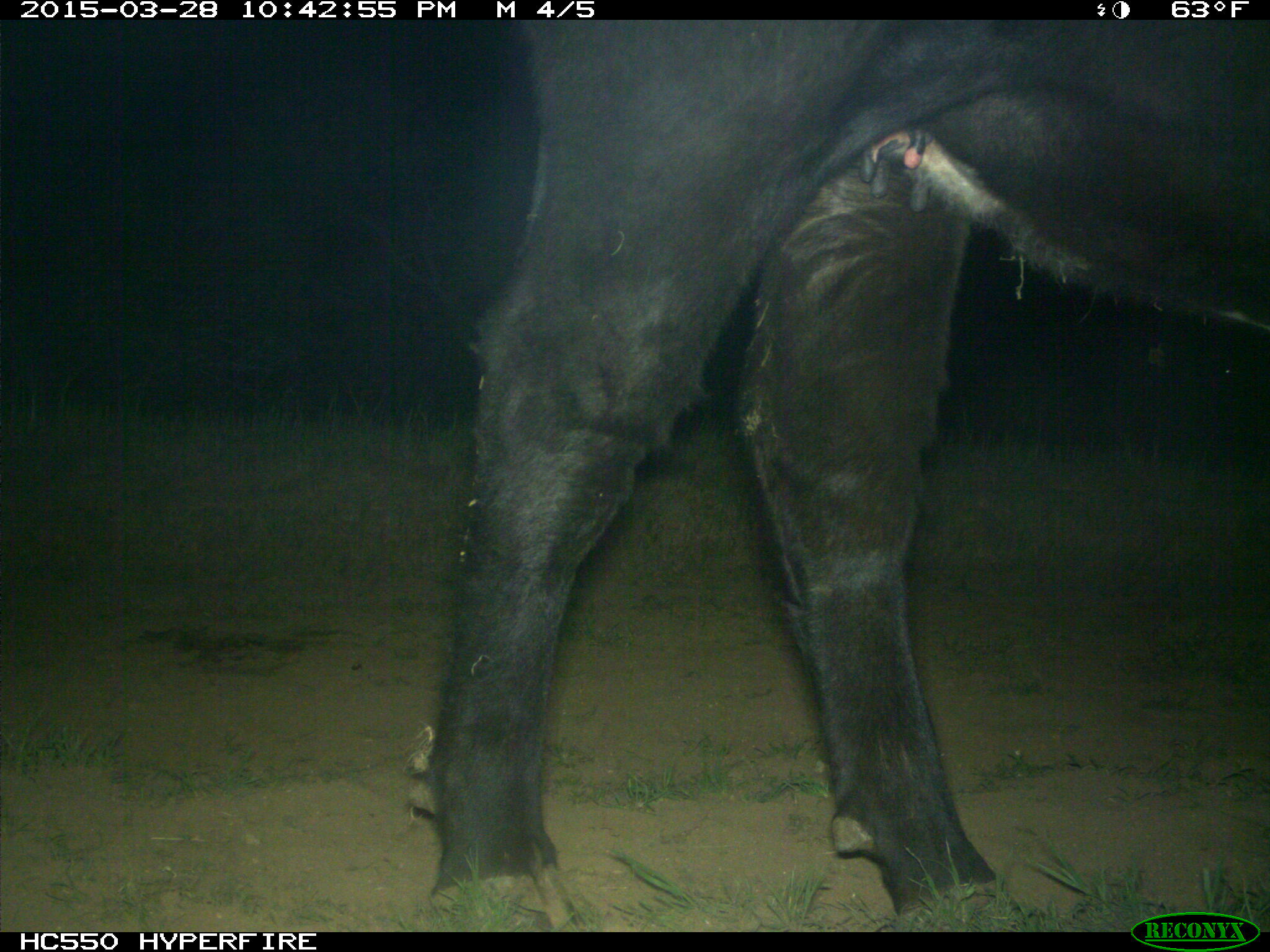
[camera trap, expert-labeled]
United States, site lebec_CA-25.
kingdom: Animalia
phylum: Chordata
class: Mammalia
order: Artiodactyla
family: Bovidae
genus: Bos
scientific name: Bos taurus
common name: domestic cow